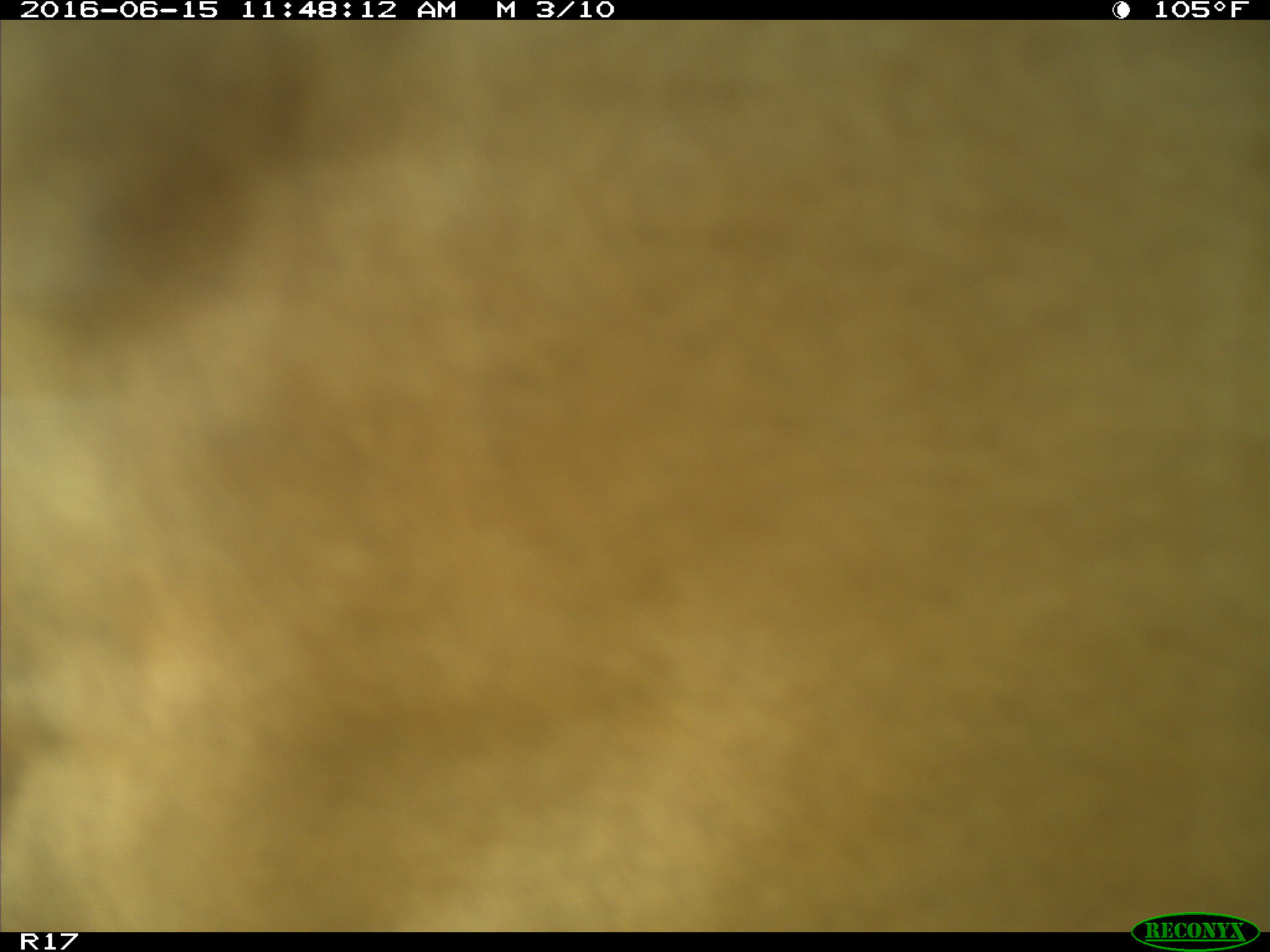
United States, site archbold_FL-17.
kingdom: Animalia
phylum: Chordata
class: Mammalia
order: Artiodactyla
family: Bovidae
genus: Bos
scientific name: Bos taurus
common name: domestic cow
Bos taurus (domestic cow).